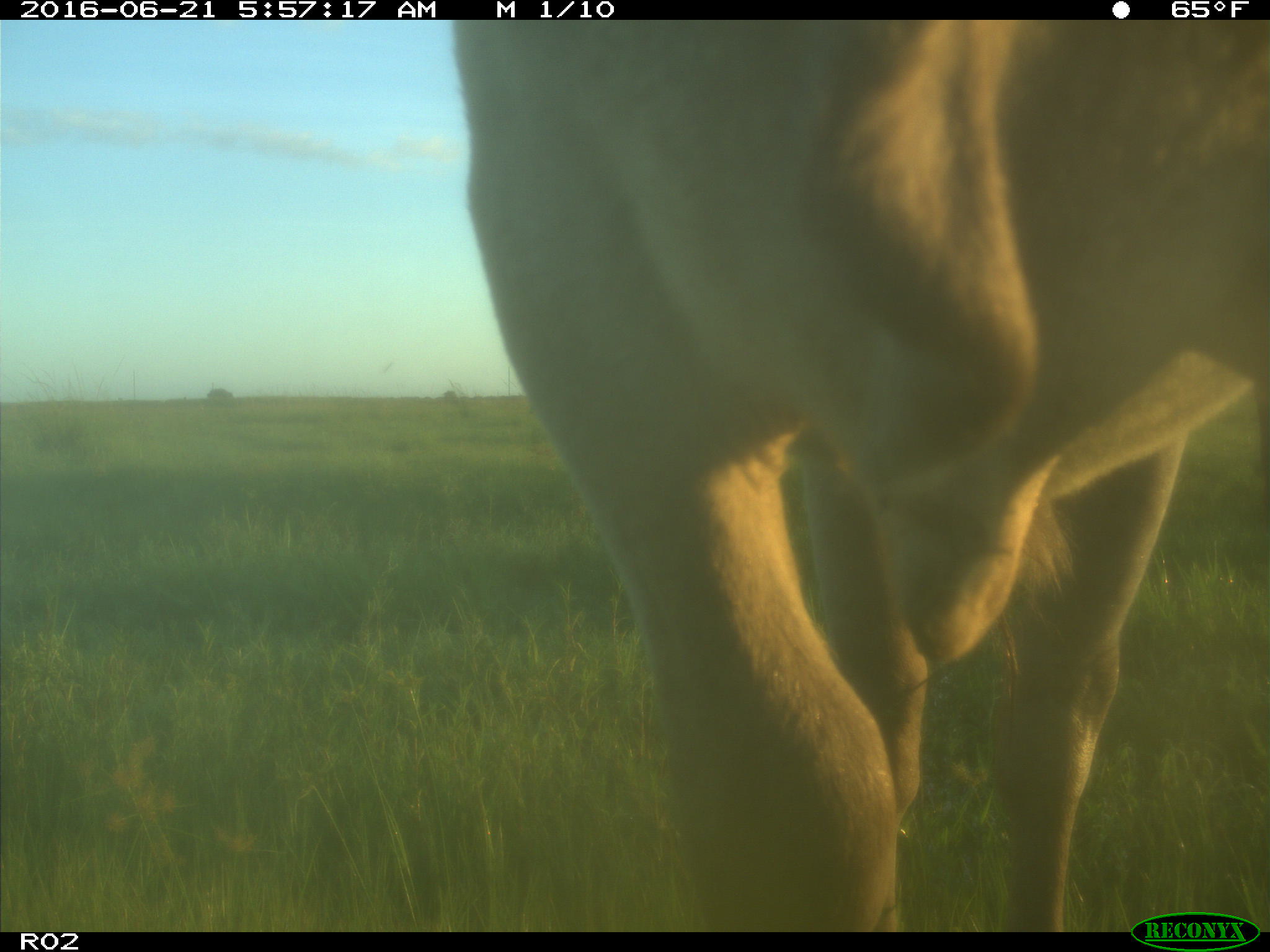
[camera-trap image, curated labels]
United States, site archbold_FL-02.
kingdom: Animalia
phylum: Chordata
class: Mammalia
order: Artiodactyla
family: Bovidae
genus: Bos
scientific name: Bos taurus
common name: domestic cow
Bos taurus (domestic cow).